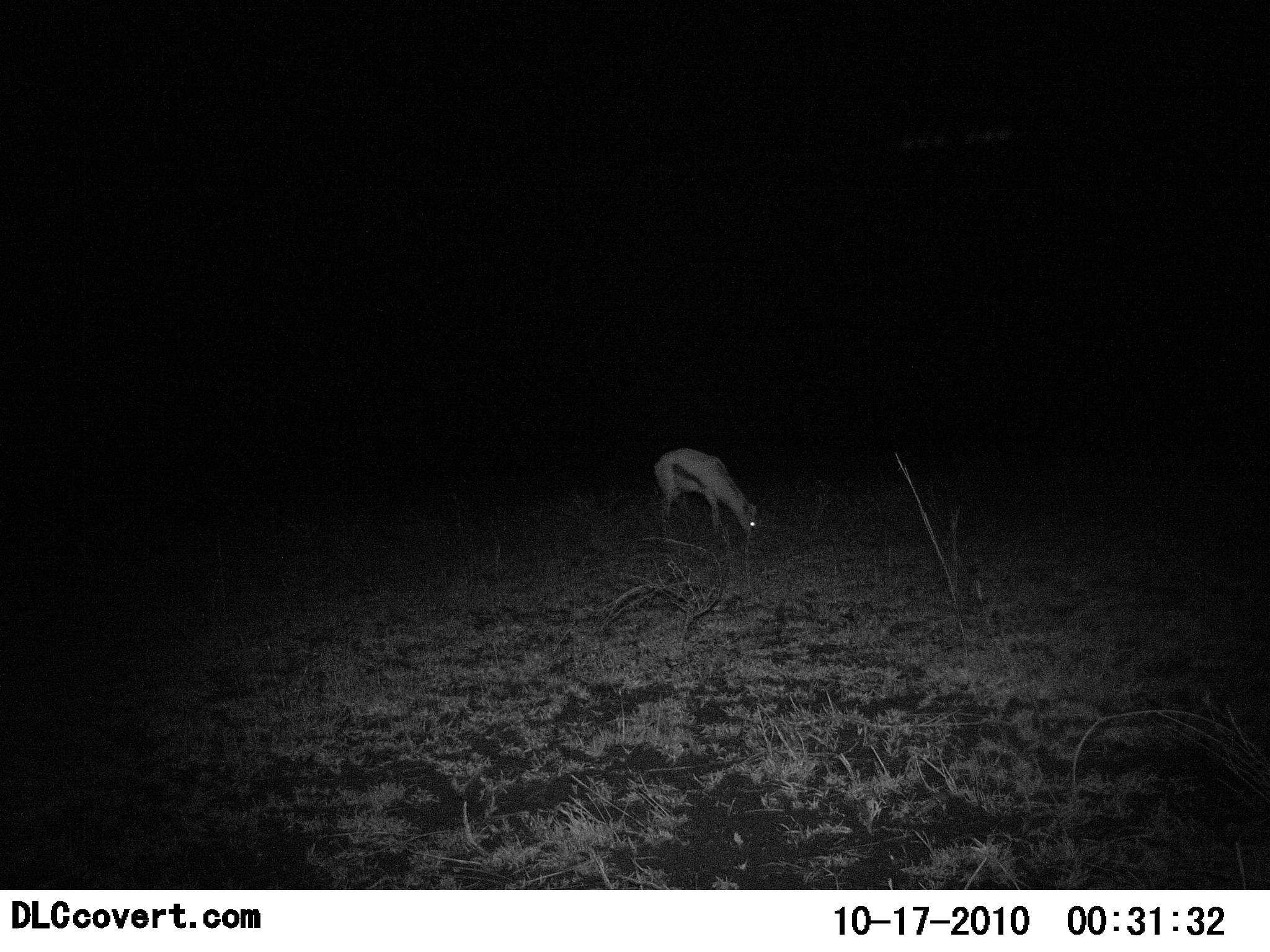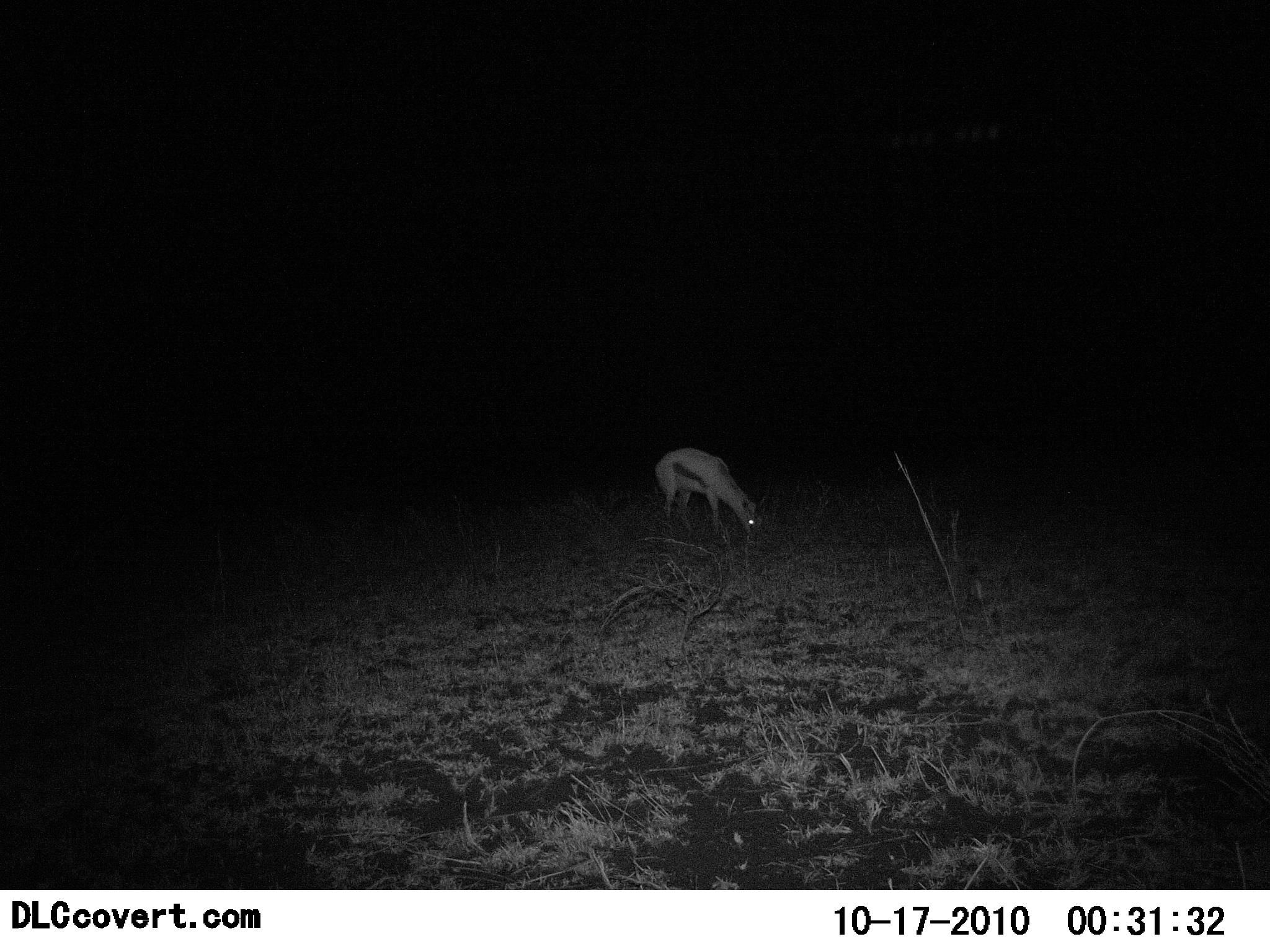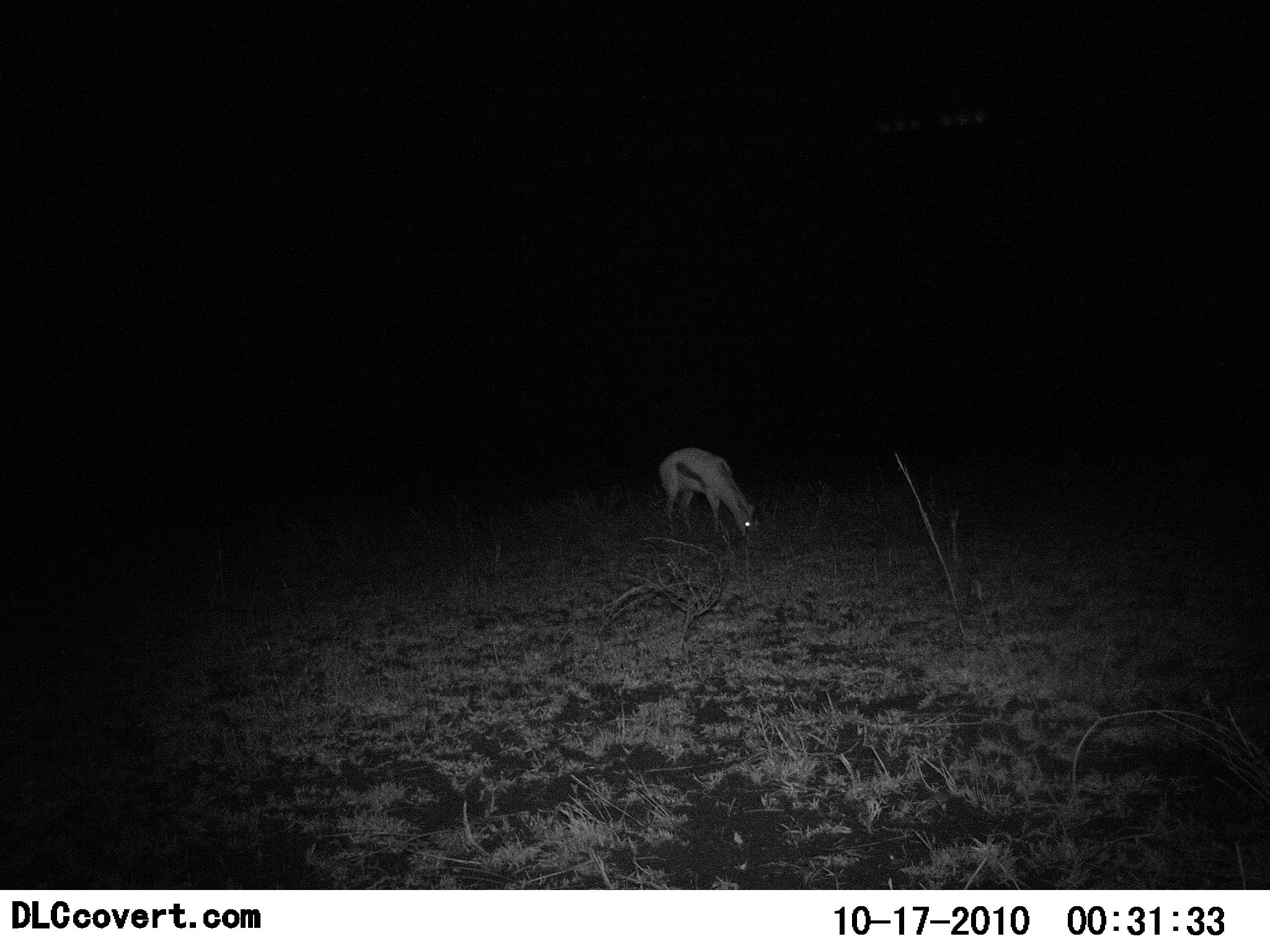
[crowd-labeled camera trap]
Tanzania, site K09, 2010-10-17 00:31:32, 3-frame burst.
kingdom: Animalia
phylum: Chordata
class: Mammalia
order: Artiodactyla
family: Bovidae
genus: Eudorcas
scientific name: Eudorcas thomsonii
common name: thomson's gazelle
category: gazellethomsons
Gazellethomsons (thomson's gazelle) (Eudorcas thomsonii), count 1. Behavior (volunteer vote fractions): standing 7%, resting 0%, moving 0%, interacting 0%. Young present (vote fraction): 0%. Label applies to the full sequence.